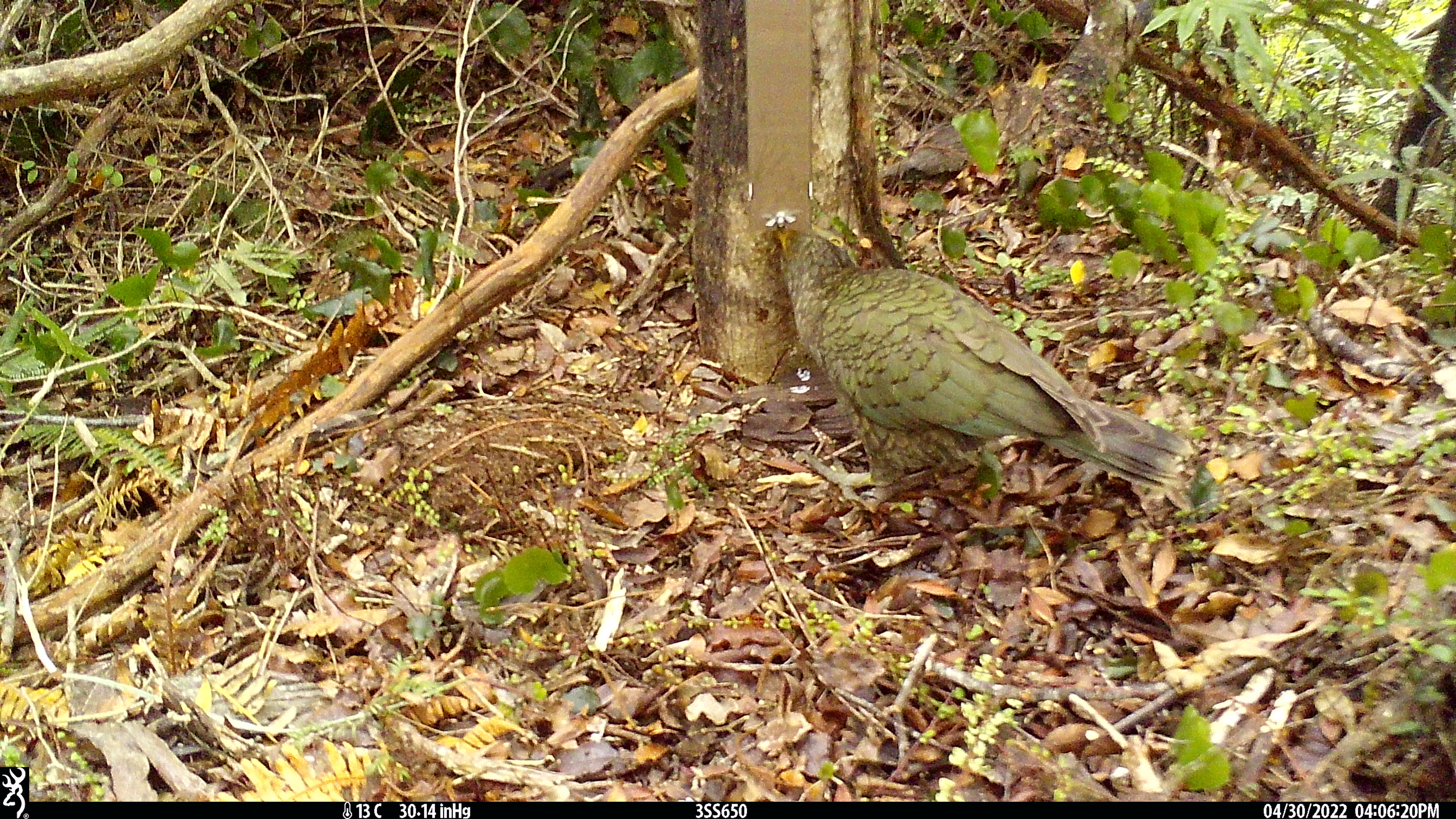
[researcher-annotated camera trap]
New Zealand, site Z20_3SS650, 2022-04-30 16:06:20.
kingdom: Animalia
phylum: Chordata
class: Aves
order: Psittaciformes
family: Strigopidae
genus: Nestor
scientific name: Nestor notabilis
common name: kea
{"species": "kea (Nestor notabilis)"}